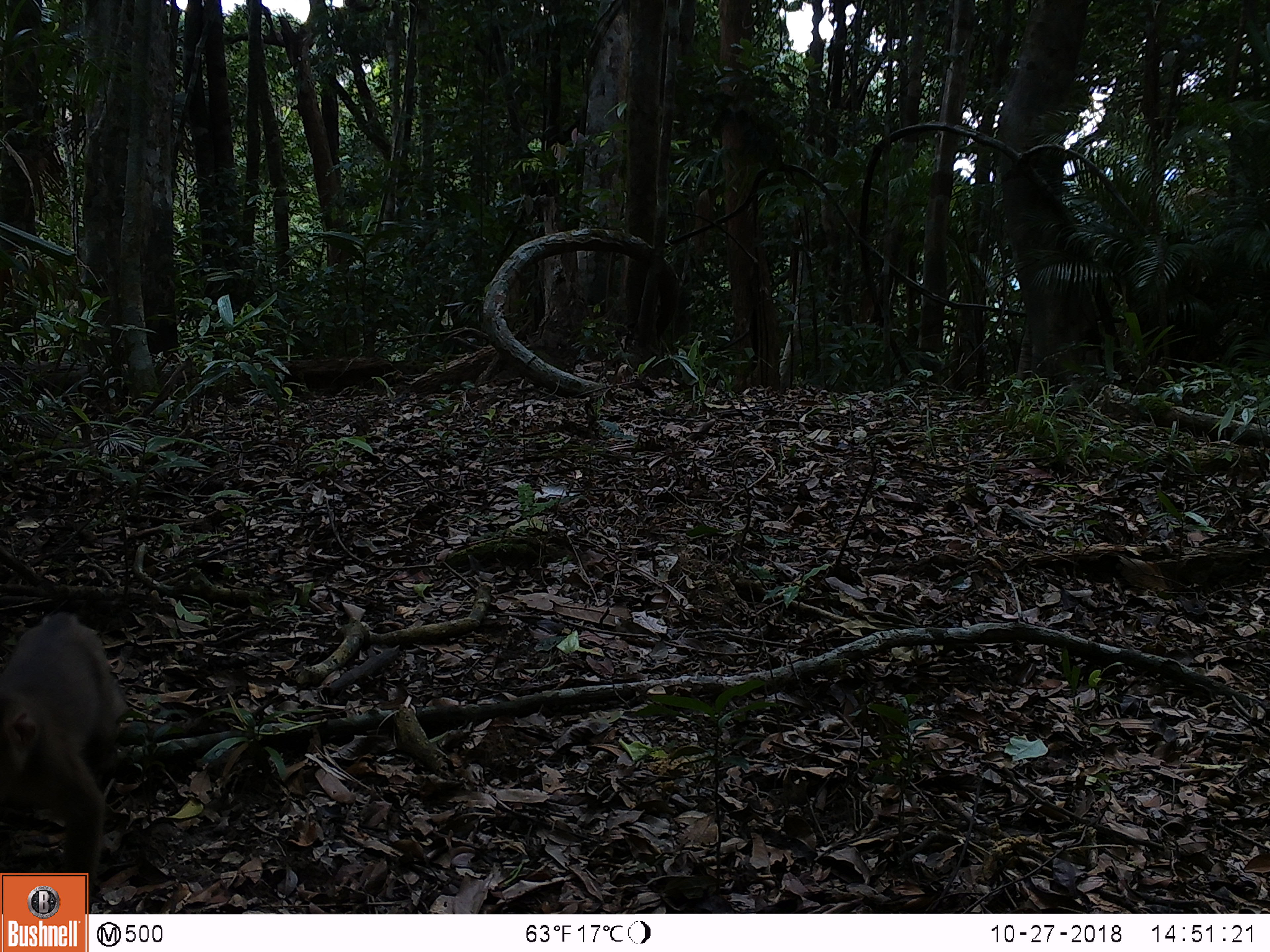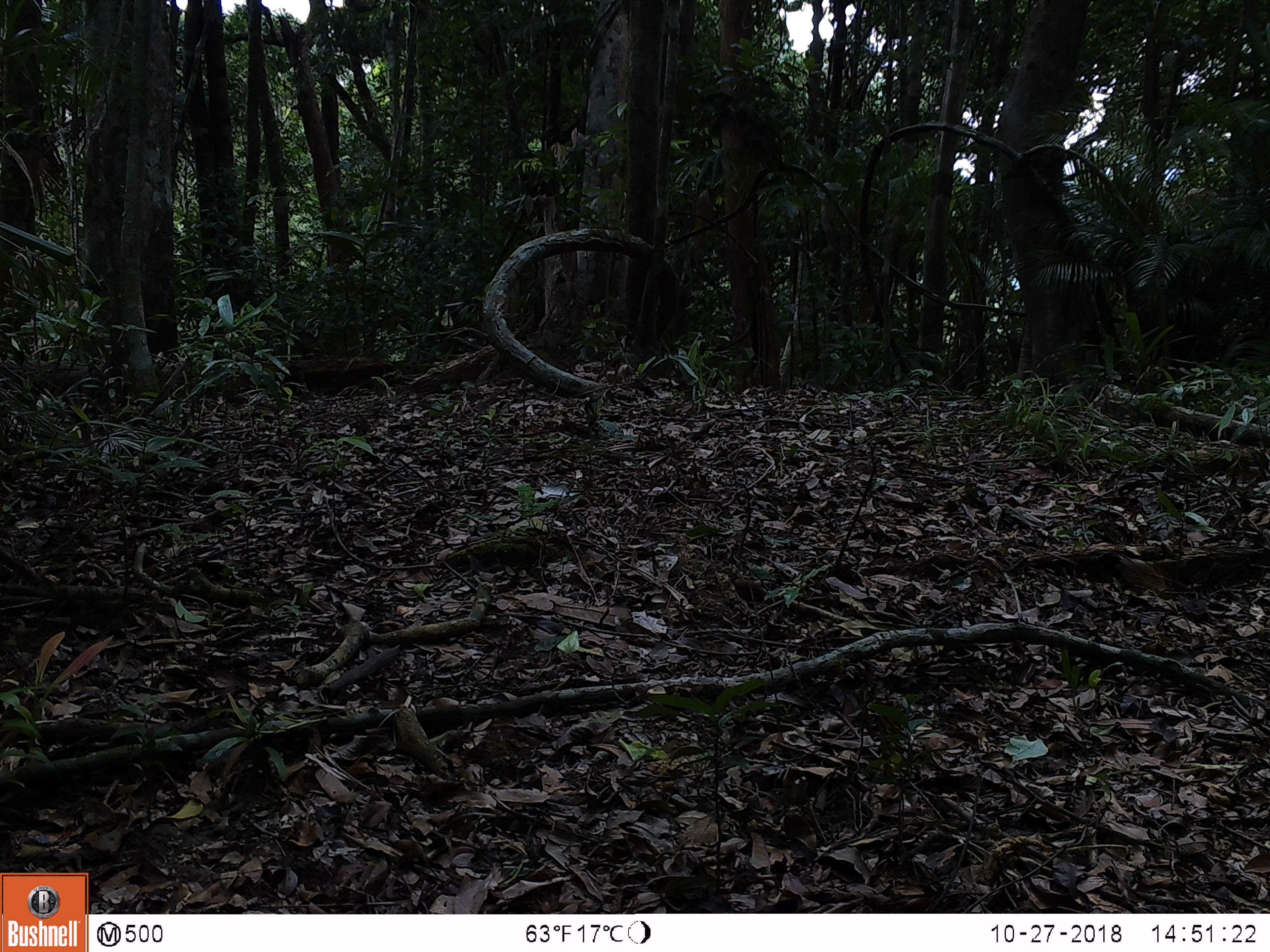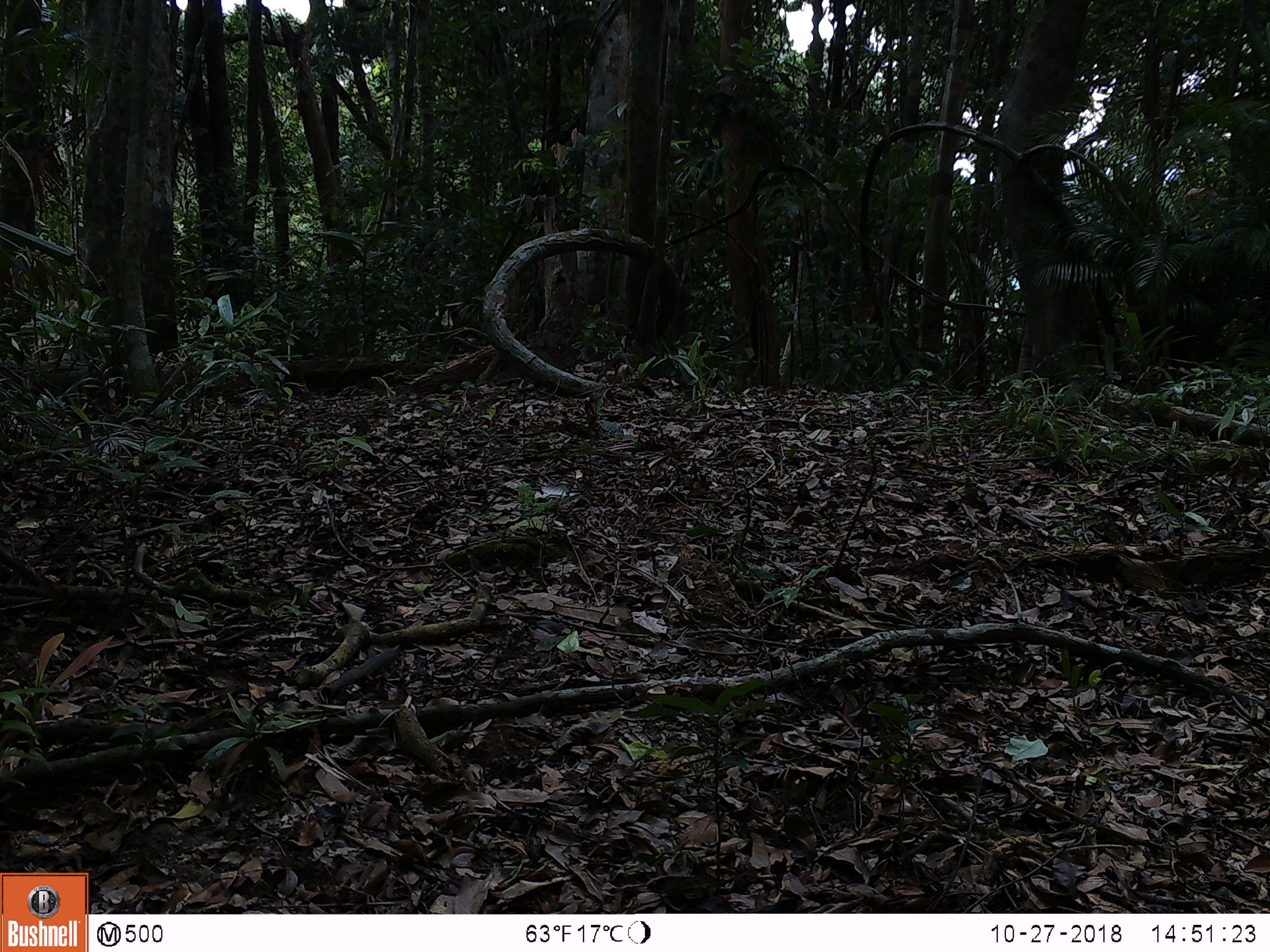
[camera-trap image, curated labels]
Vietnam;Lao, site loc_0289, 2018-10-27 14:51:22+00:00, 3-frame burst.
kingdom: Animalia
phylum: Chordata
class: Mammalia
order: Primates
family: Cercopithecidae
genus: Macaca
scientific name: Macaca nemestrina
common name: pig-tailed macaque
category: pig tailed macaque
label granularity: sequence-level